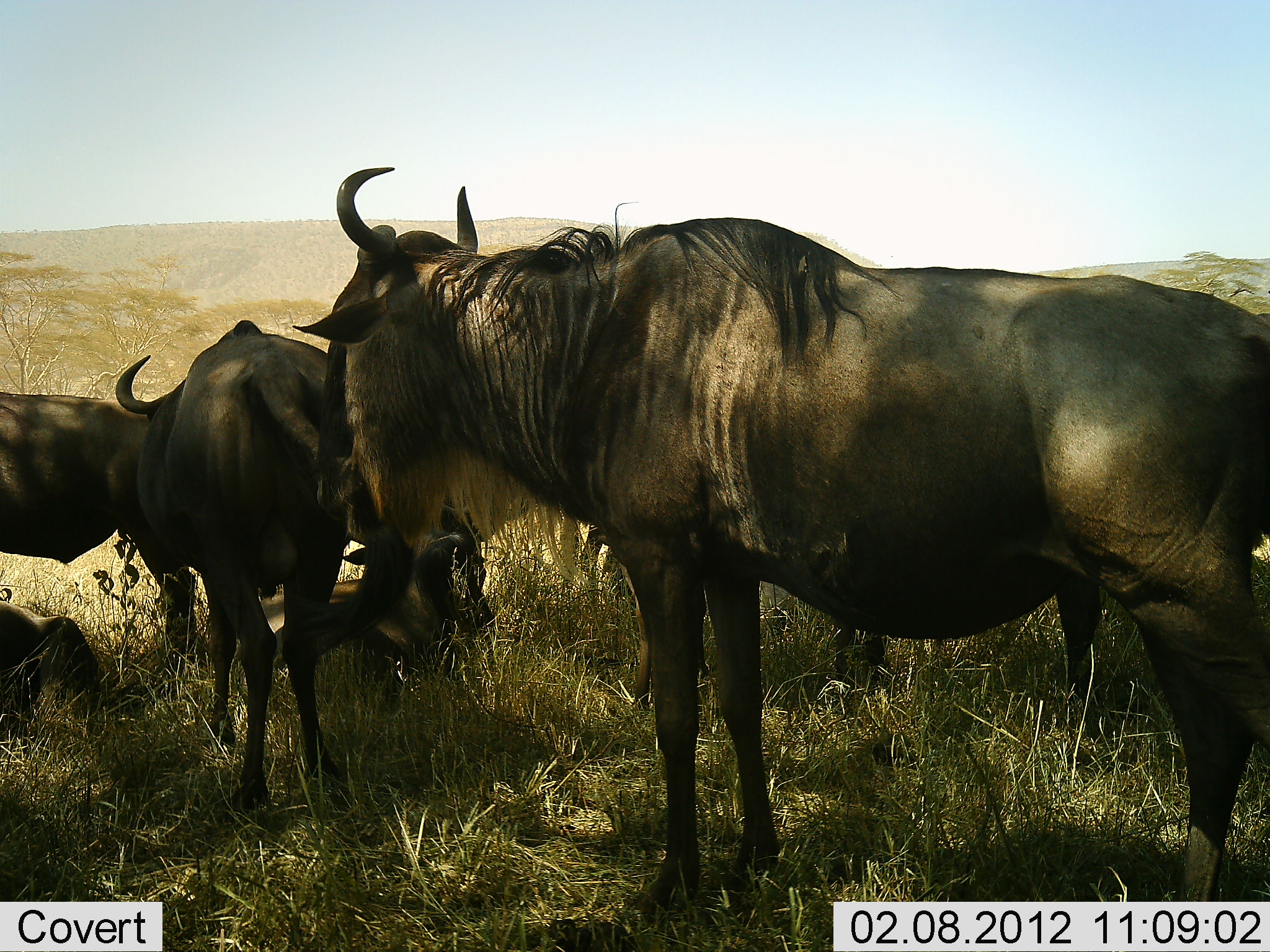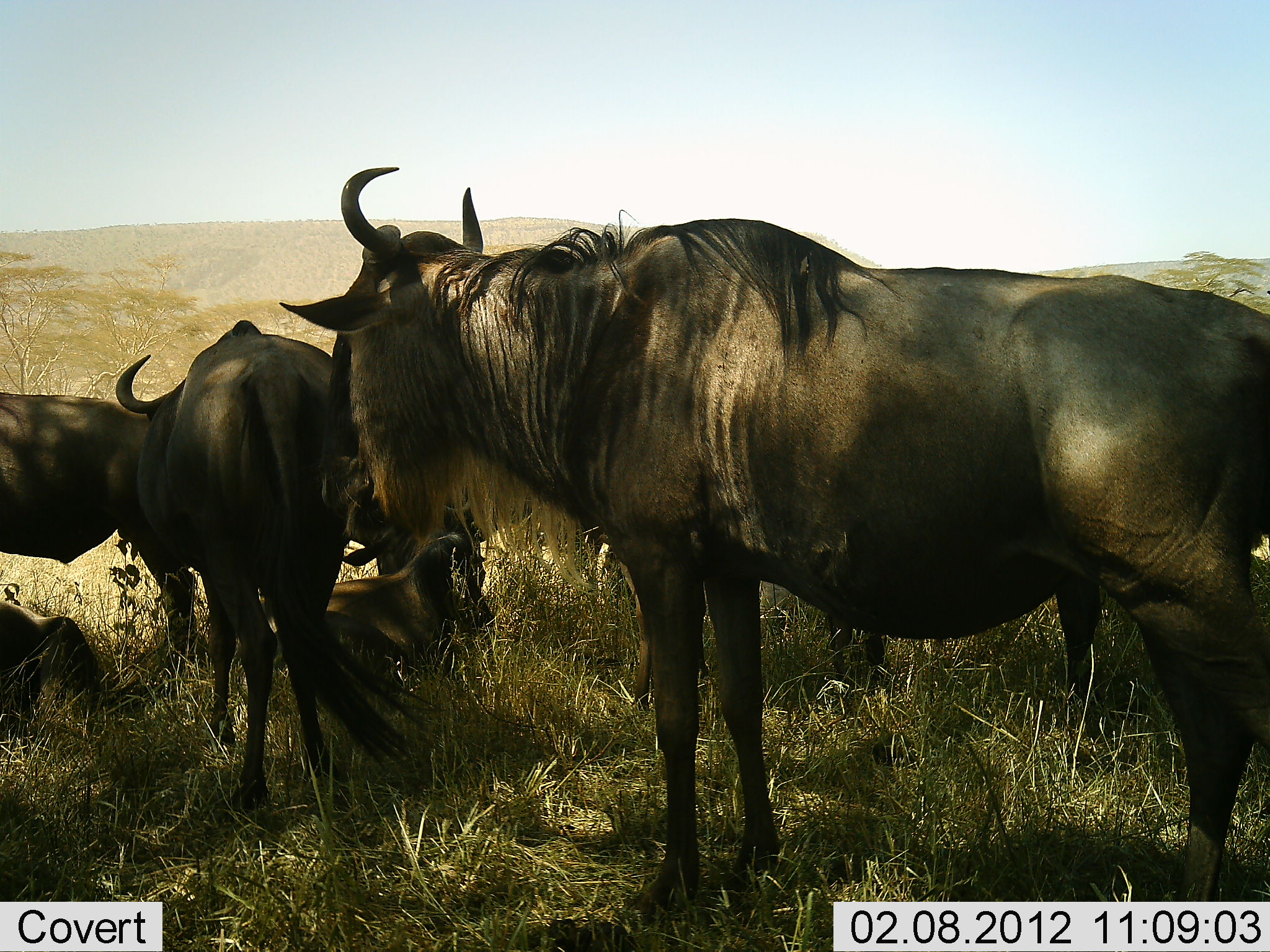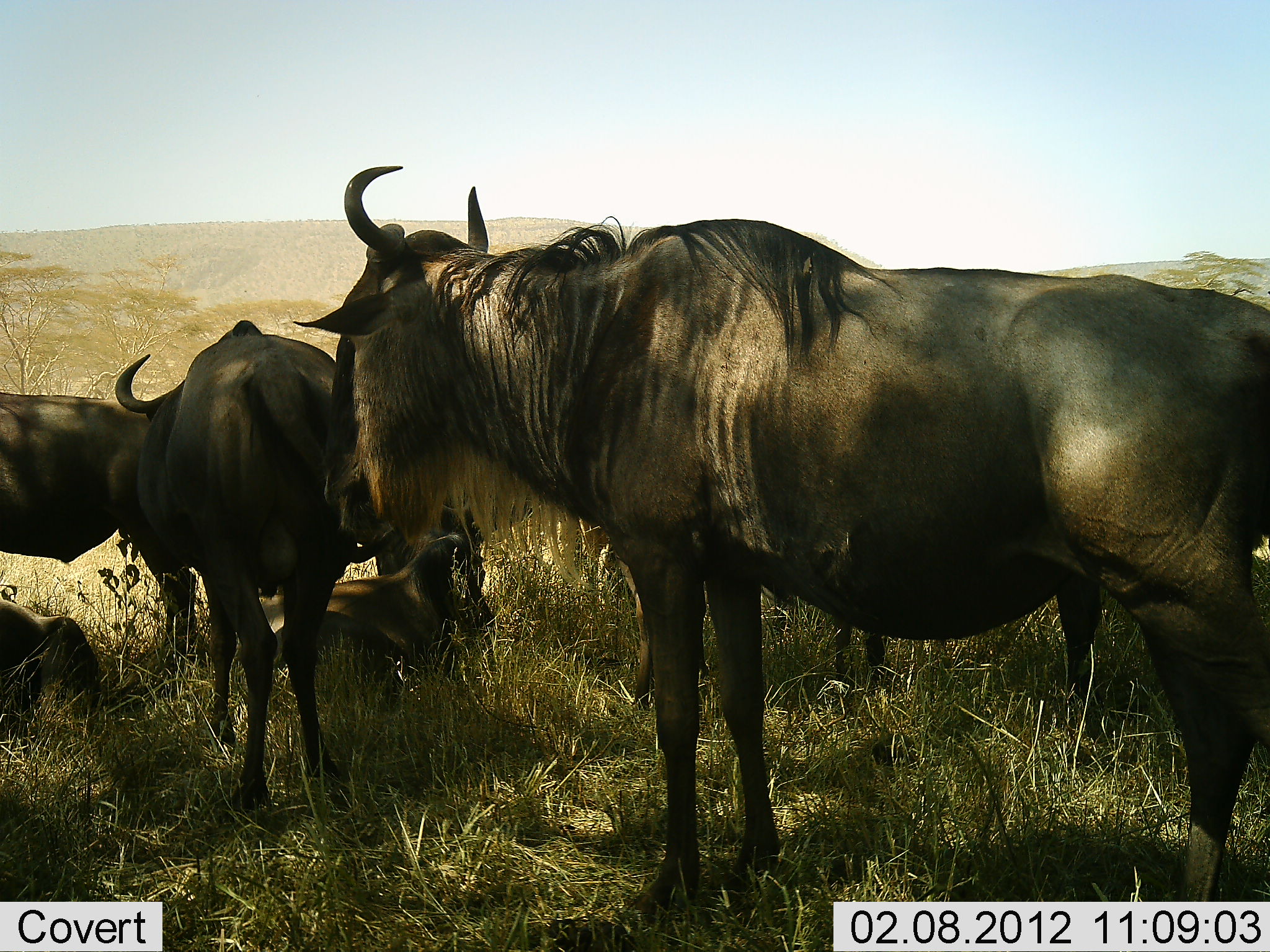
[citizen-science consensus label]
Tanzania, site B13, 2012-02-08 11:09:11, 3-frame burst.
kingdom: Animalia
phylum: Chordata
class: Mammalia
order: Artiodactyla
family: Bovidae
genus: Connochaetes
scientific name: Connochaetes taurinus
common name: blue wildebeest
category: wildebeest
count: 6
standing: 88%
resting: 80%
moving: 0%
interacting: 4%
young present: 36%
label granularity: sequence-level